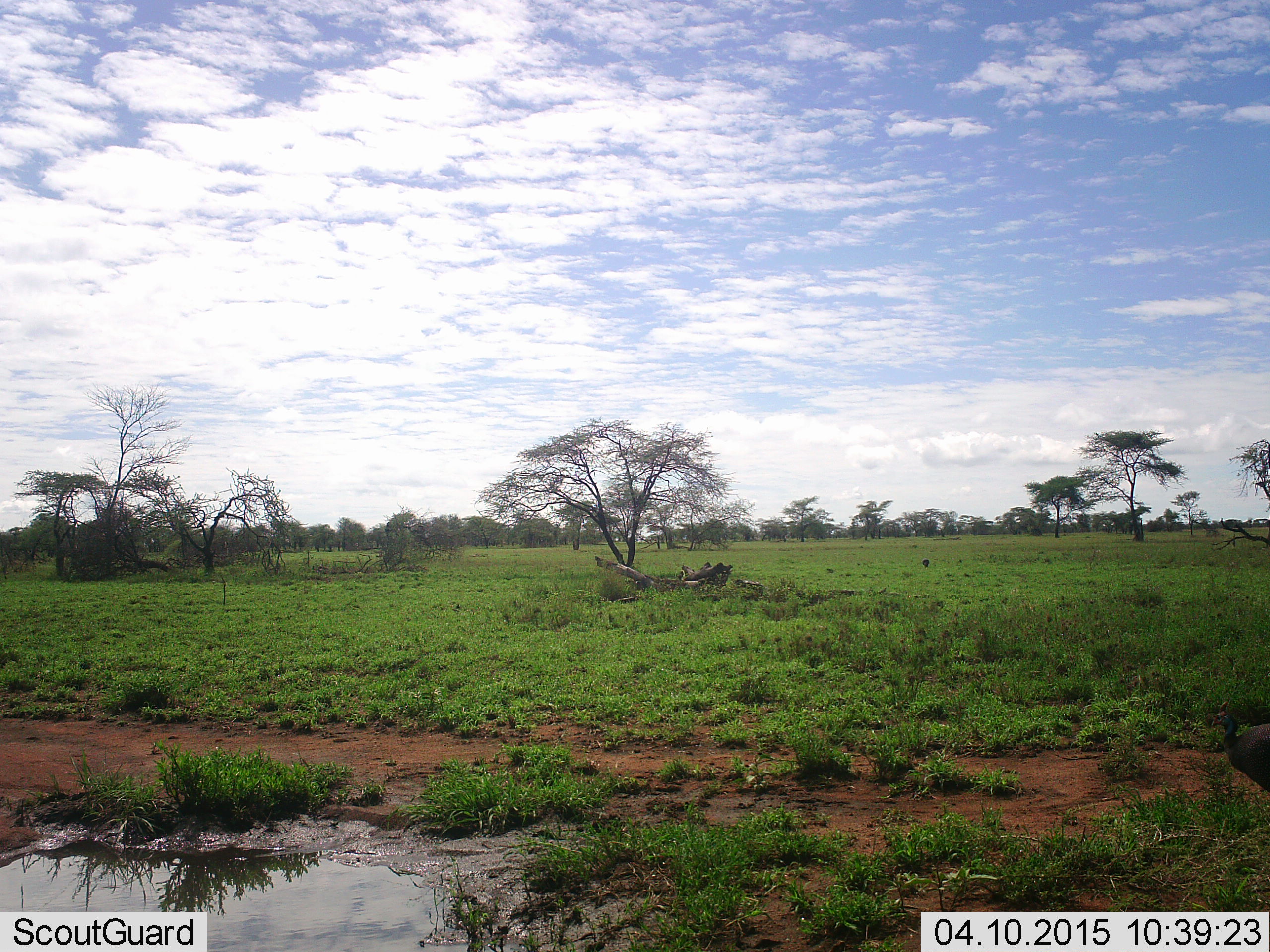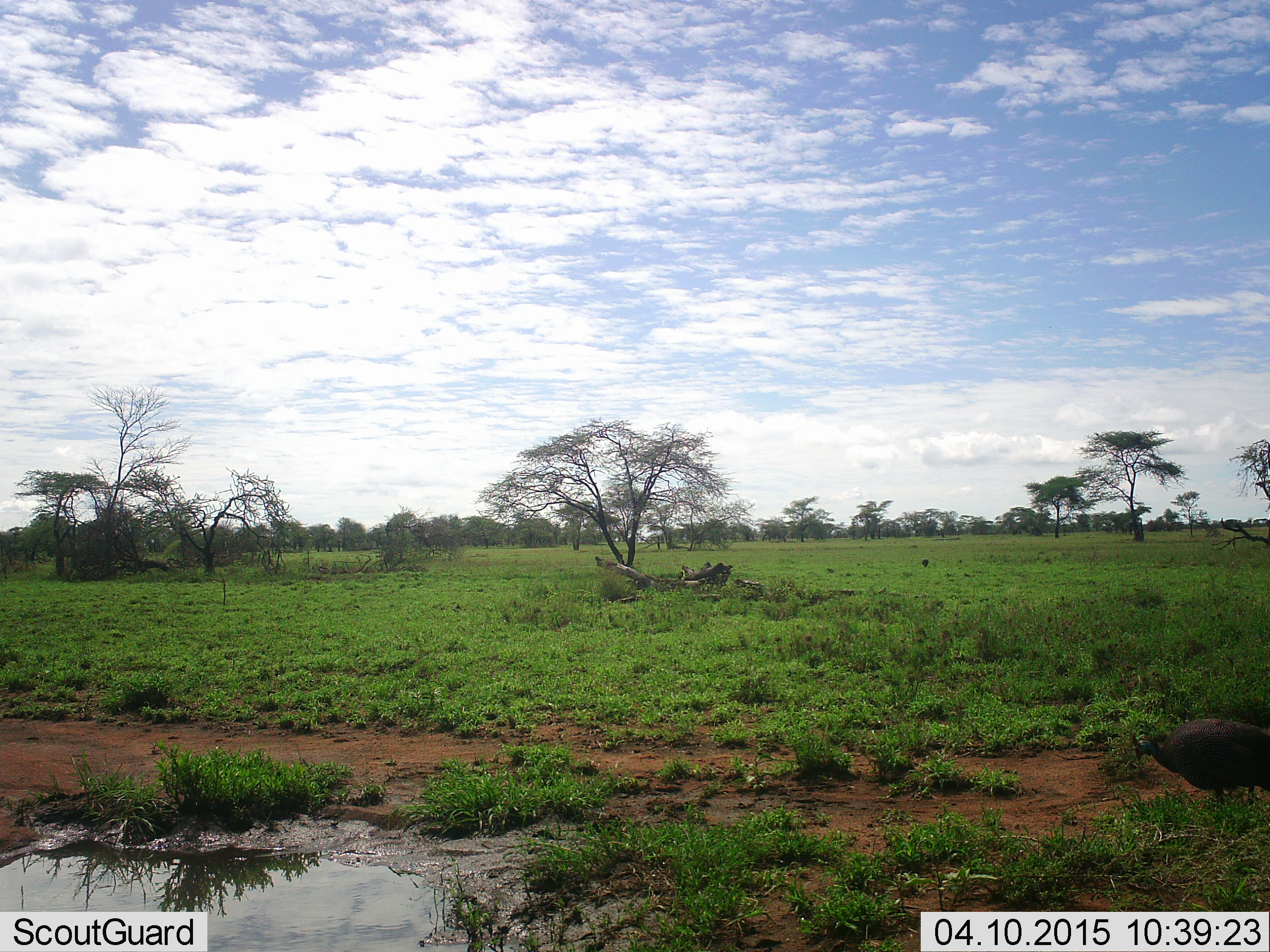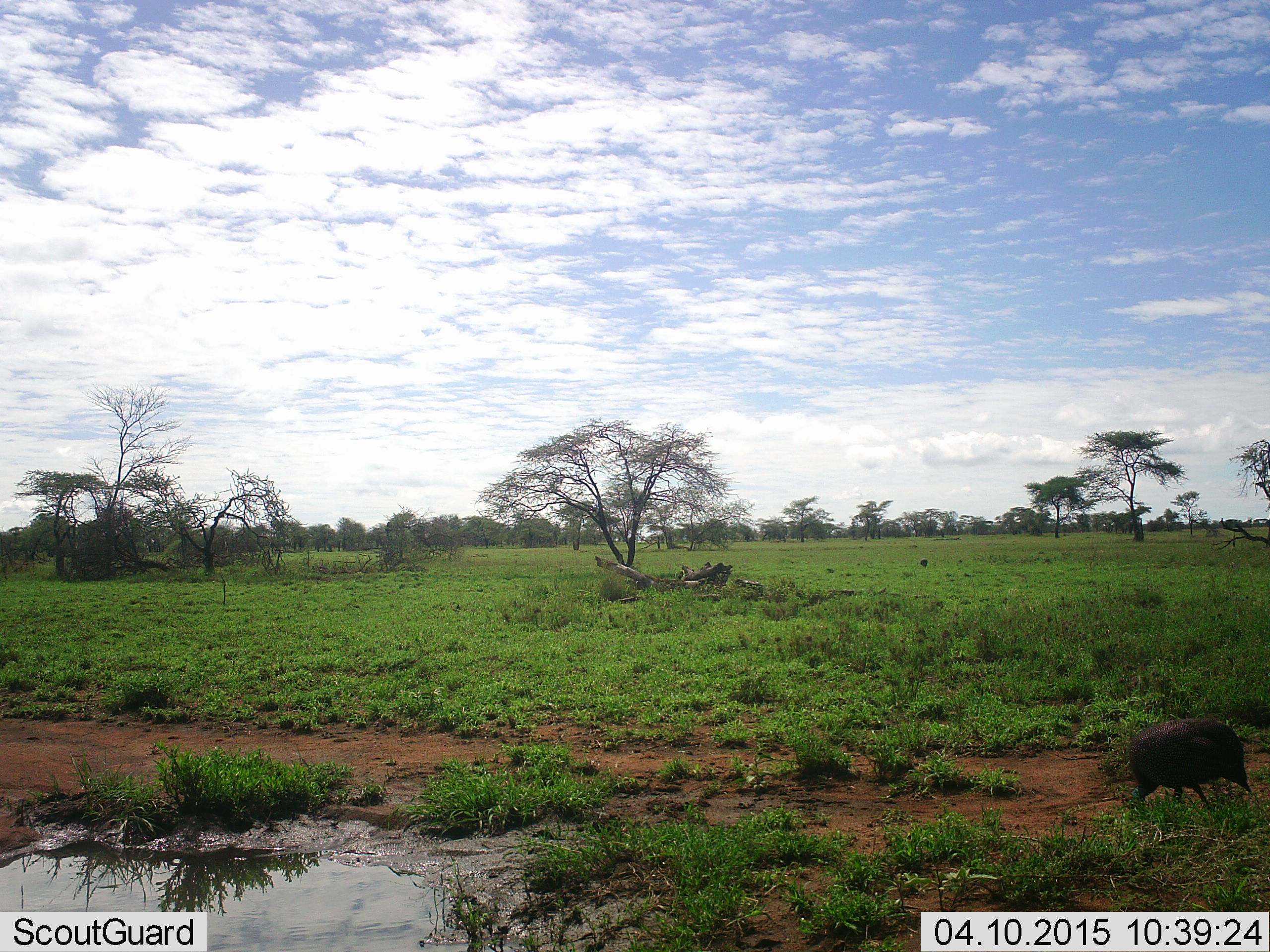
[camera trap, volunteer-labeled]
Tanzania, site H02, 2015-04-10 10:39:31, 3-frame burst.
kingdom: Animalia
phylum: Chordata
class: Aves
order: Galliformes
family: Numididae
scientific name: Numididae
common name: guinea fowl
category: guineafowl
Guineafowl (guinea fowl) (Numididae), count 1. Behavior (volunteer vote fractions): standing 10%, resting 0%, moving 50%, interacting 0%. Young present (vote fraction): 0%. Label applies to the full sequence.